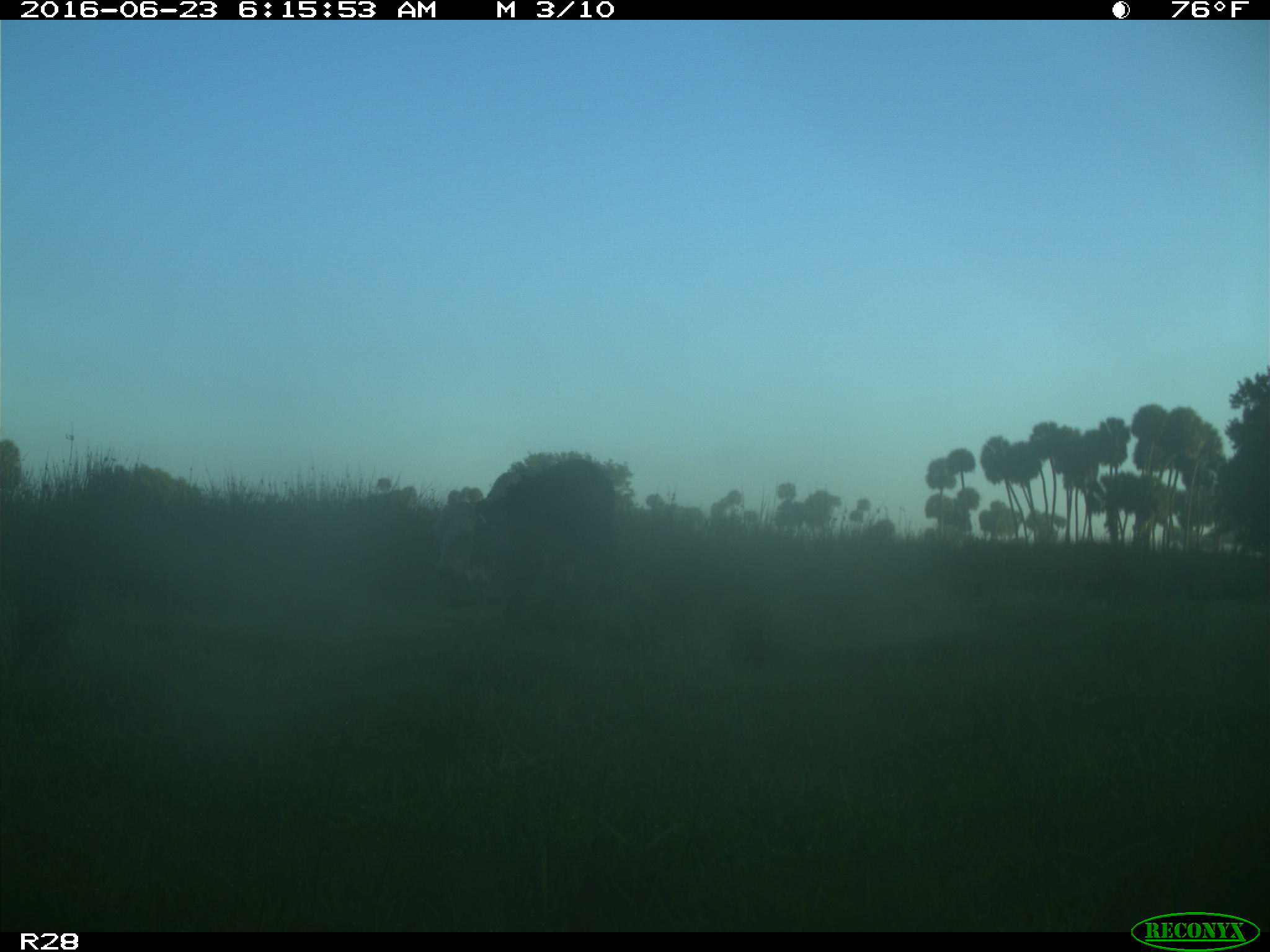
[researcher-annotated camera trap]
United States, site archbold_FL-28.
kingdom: Animalia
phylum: Chordata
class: Mammalia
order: Artiodactyla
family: Bovidae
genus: Bos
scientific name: Bos taurus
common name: domestic cow